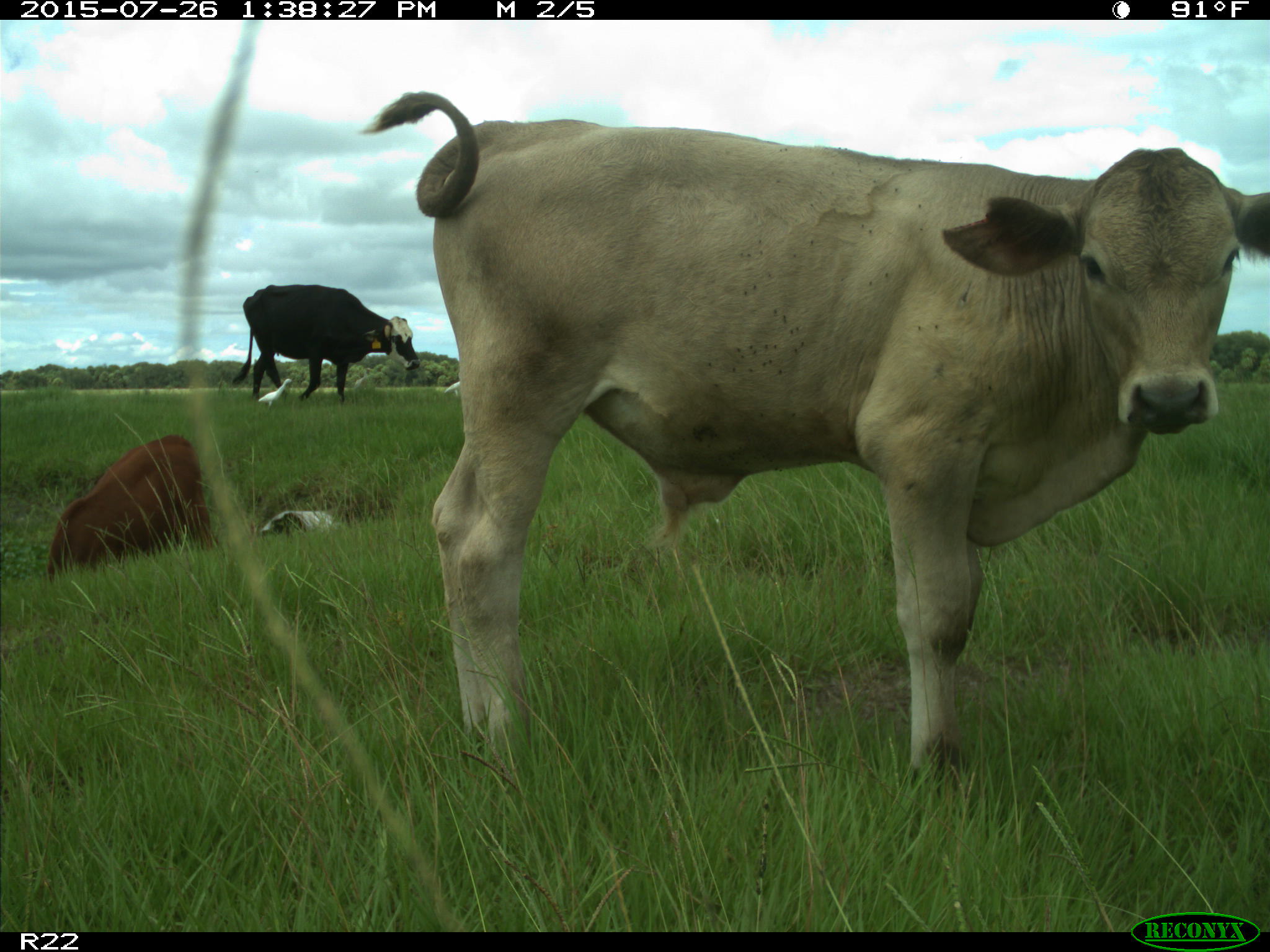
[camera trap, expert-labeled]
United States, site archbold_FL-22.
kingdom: Animalia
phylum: Chordata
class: Mammalia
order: Artiodactyla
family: Bovidae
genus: Bos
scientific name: Bos taurus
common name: domestic cow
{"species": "Bos taurus (domestic cow)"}